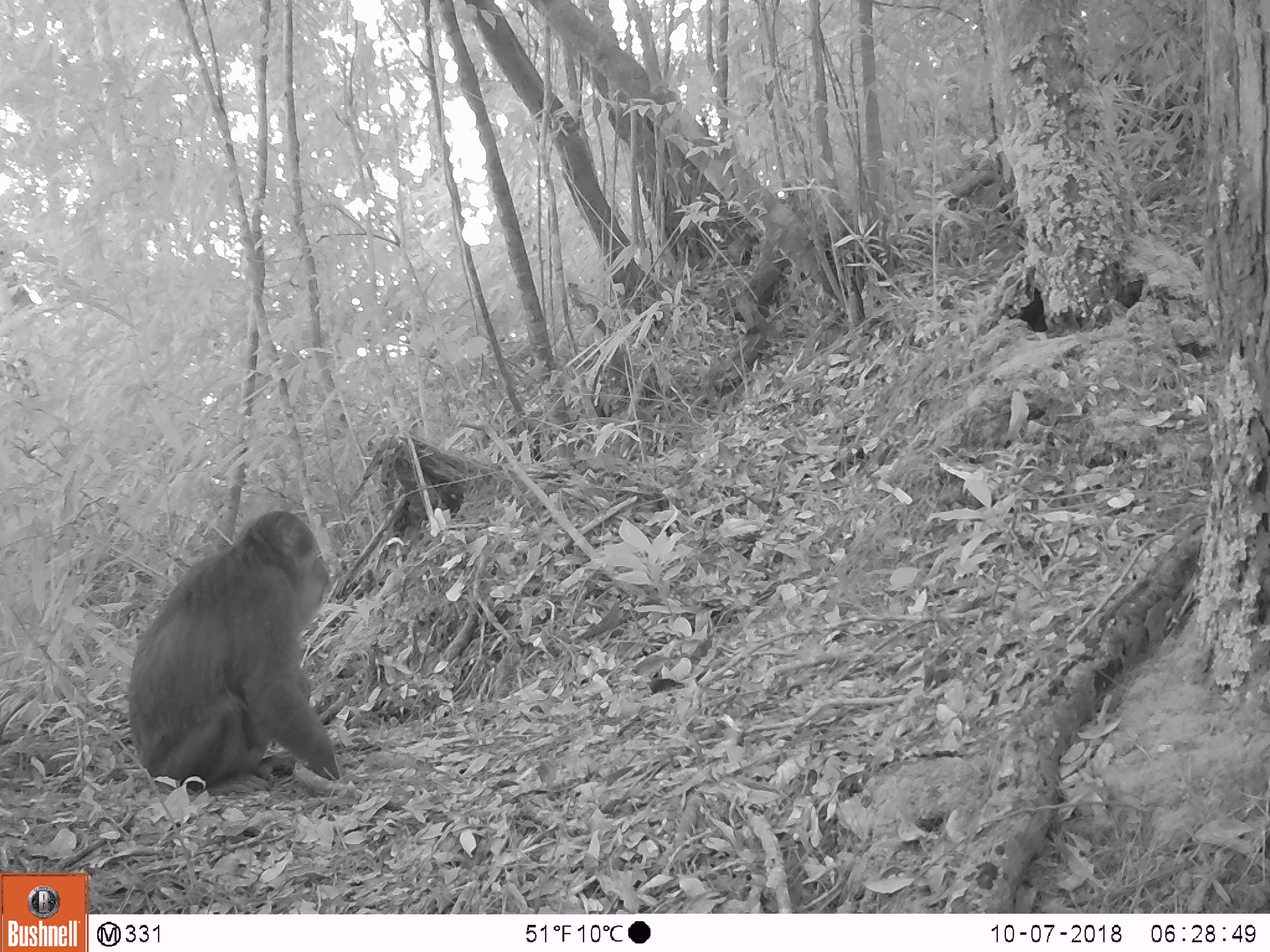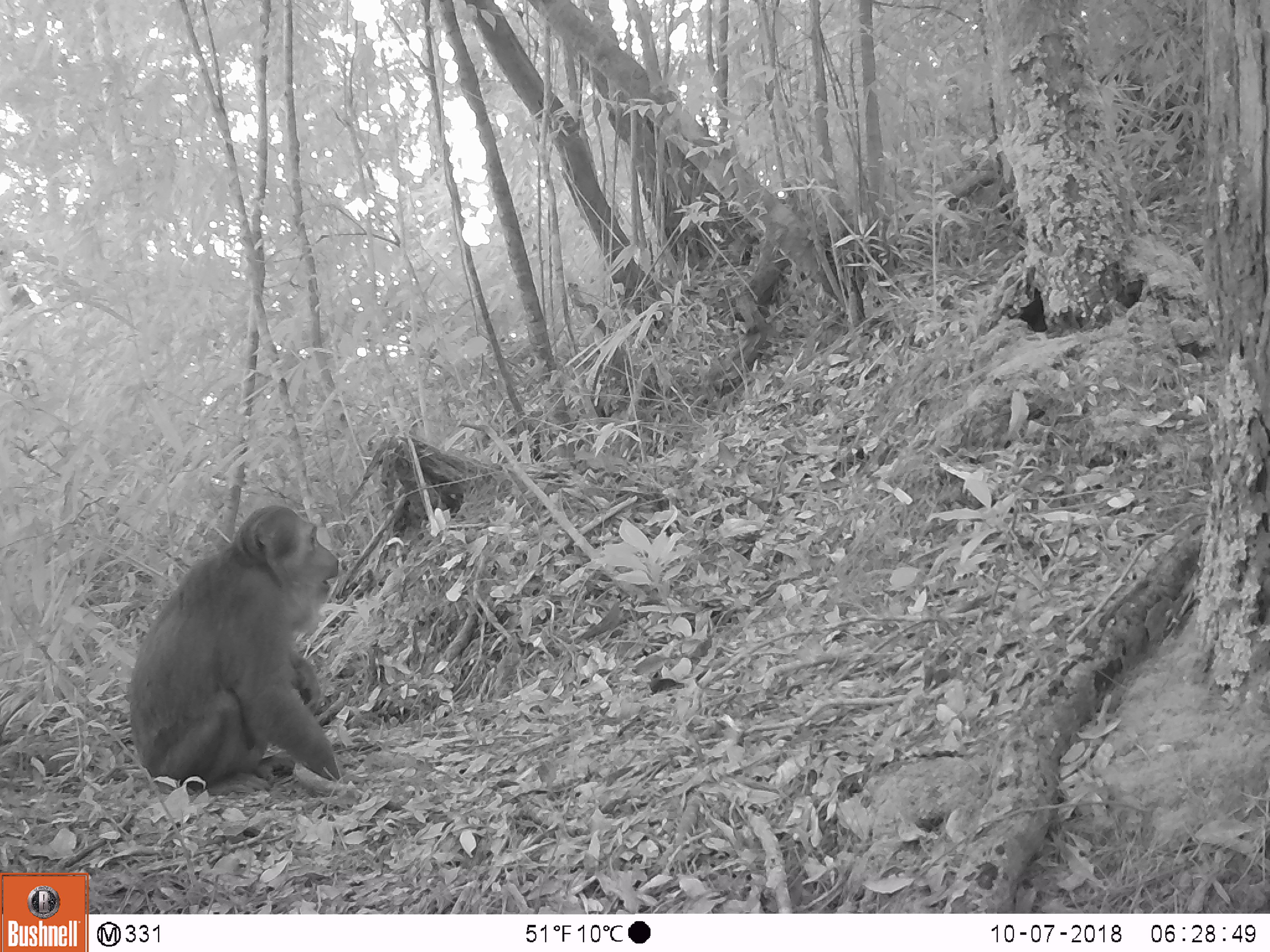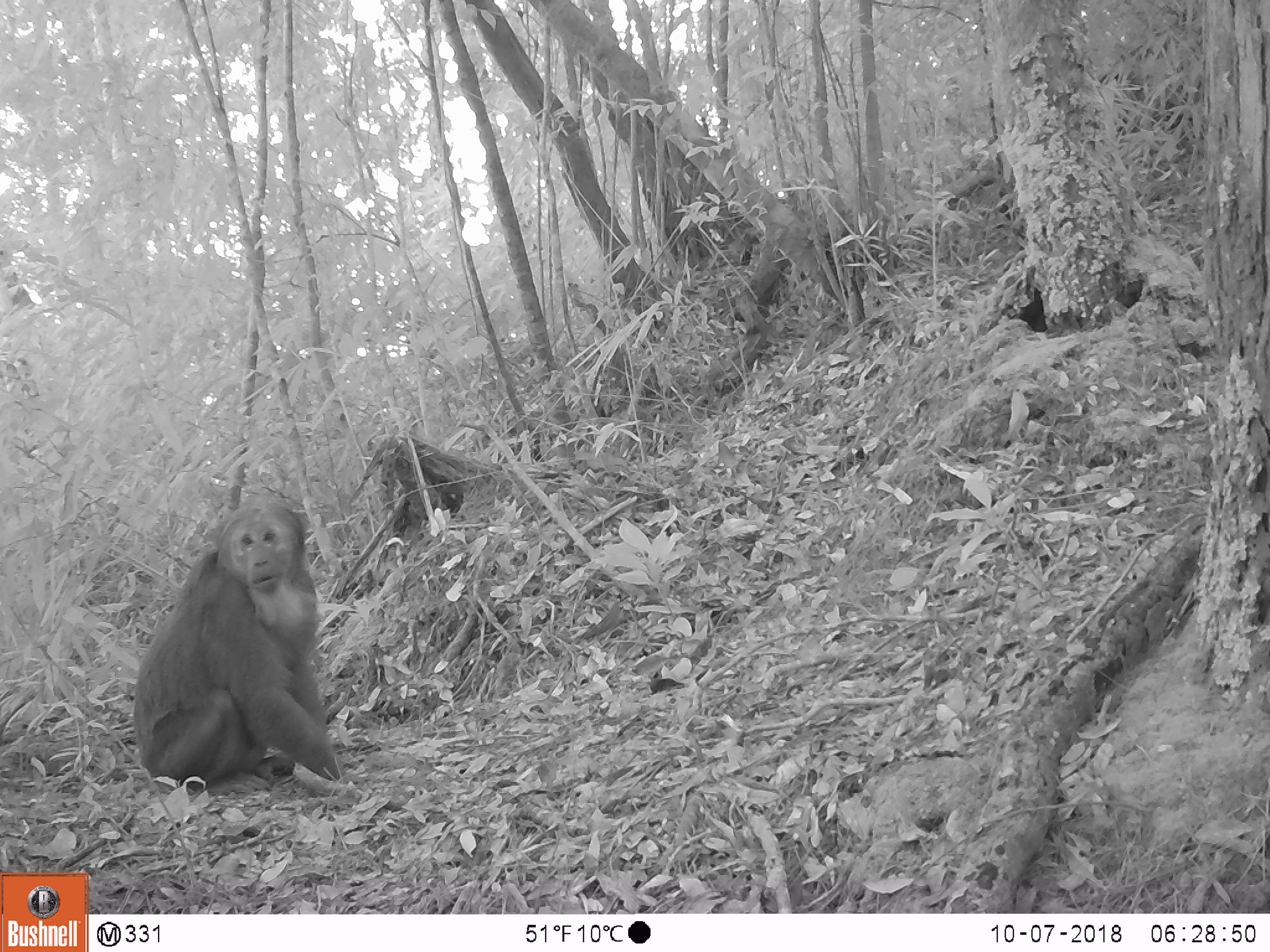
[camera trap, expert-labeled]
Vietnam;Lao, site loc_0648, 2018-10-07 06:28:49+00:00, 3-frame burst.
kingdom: Animalia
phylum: Chordata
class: Mammalia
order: Primates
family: Cercopithecidae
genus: Macaca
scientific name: Macaca arctoides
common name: stump-tailed macaque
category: stump tailed macaque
Stump tailed macaque (stump-tailed macaque) (Macaca arctoides). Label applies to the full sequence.